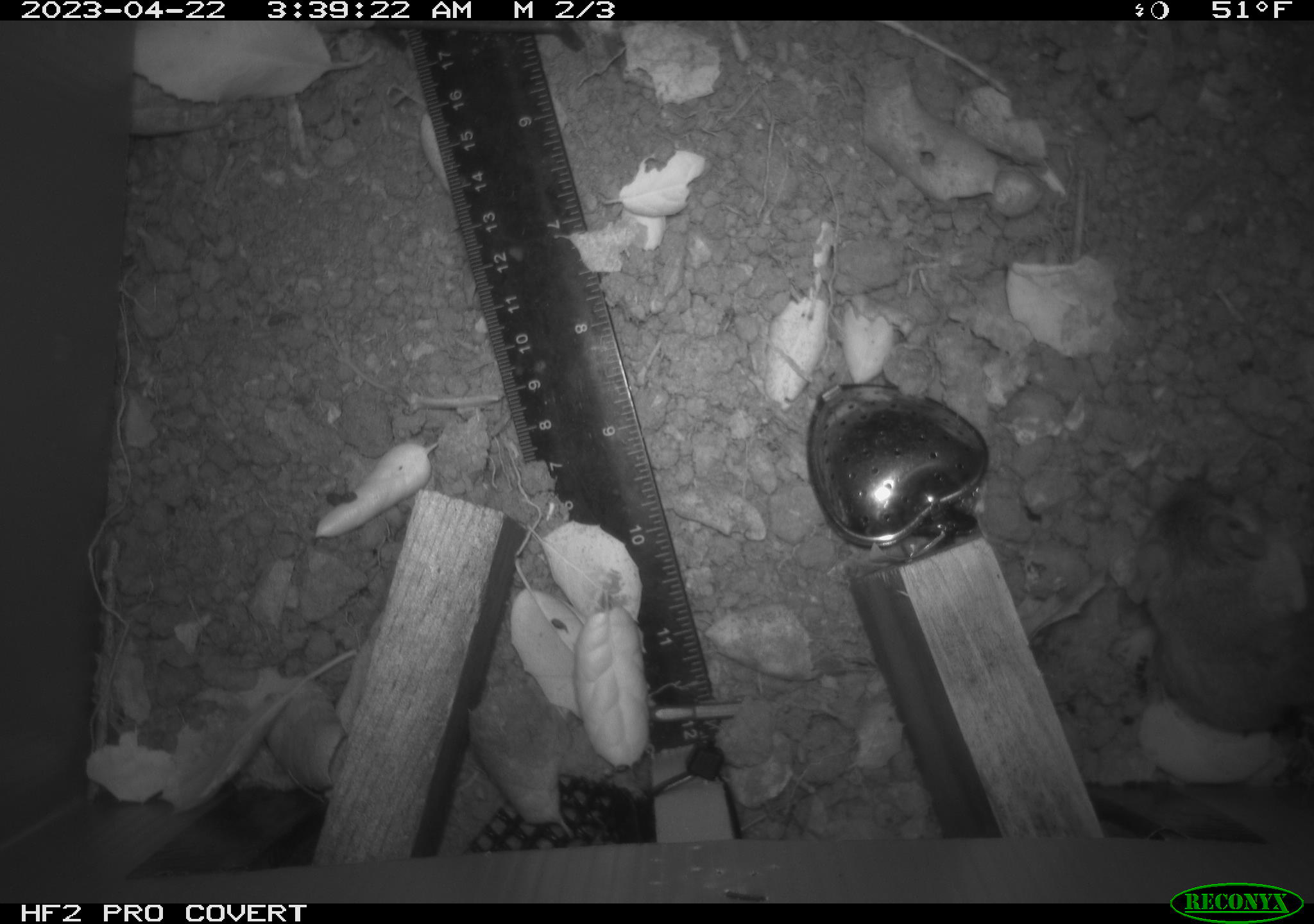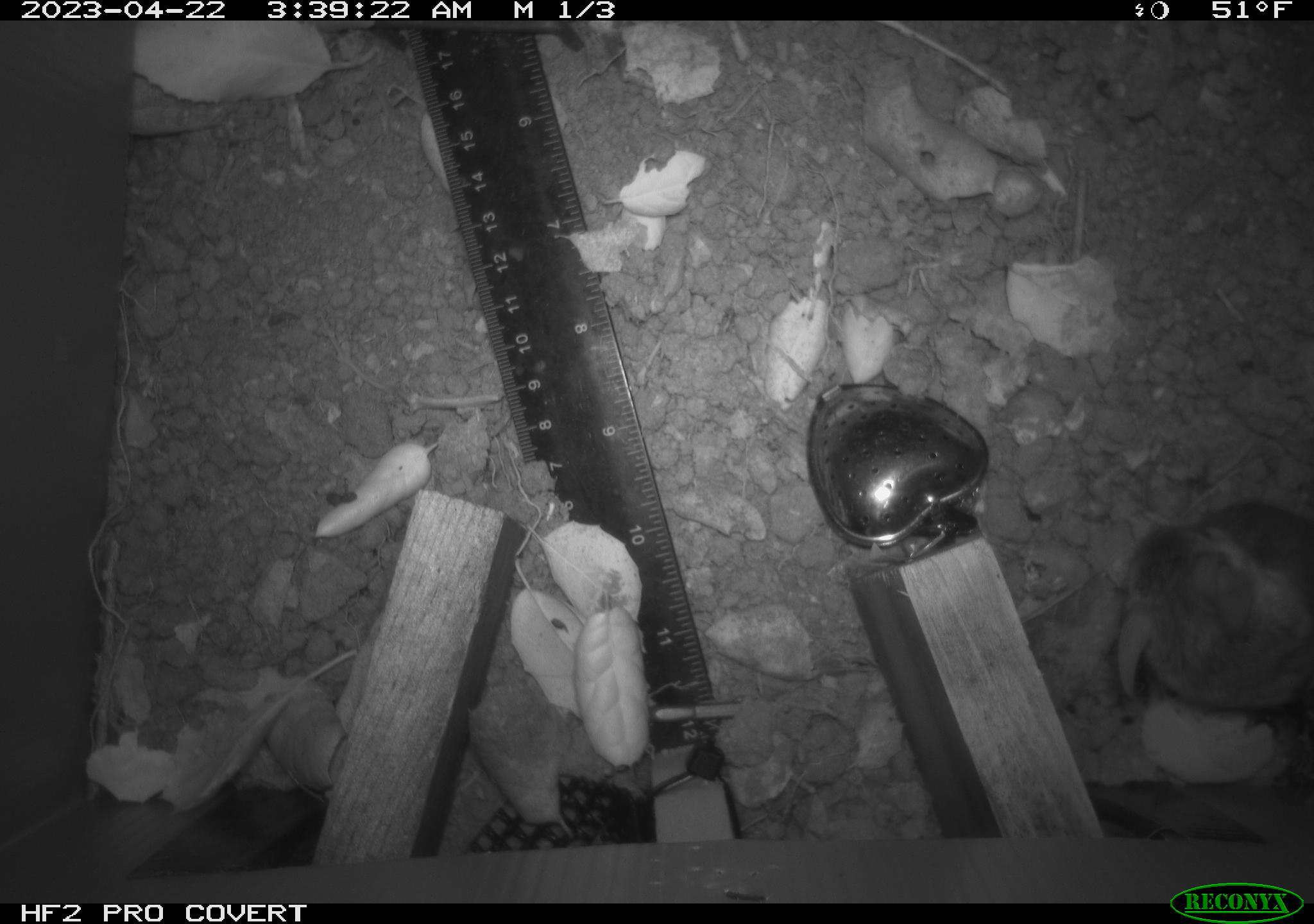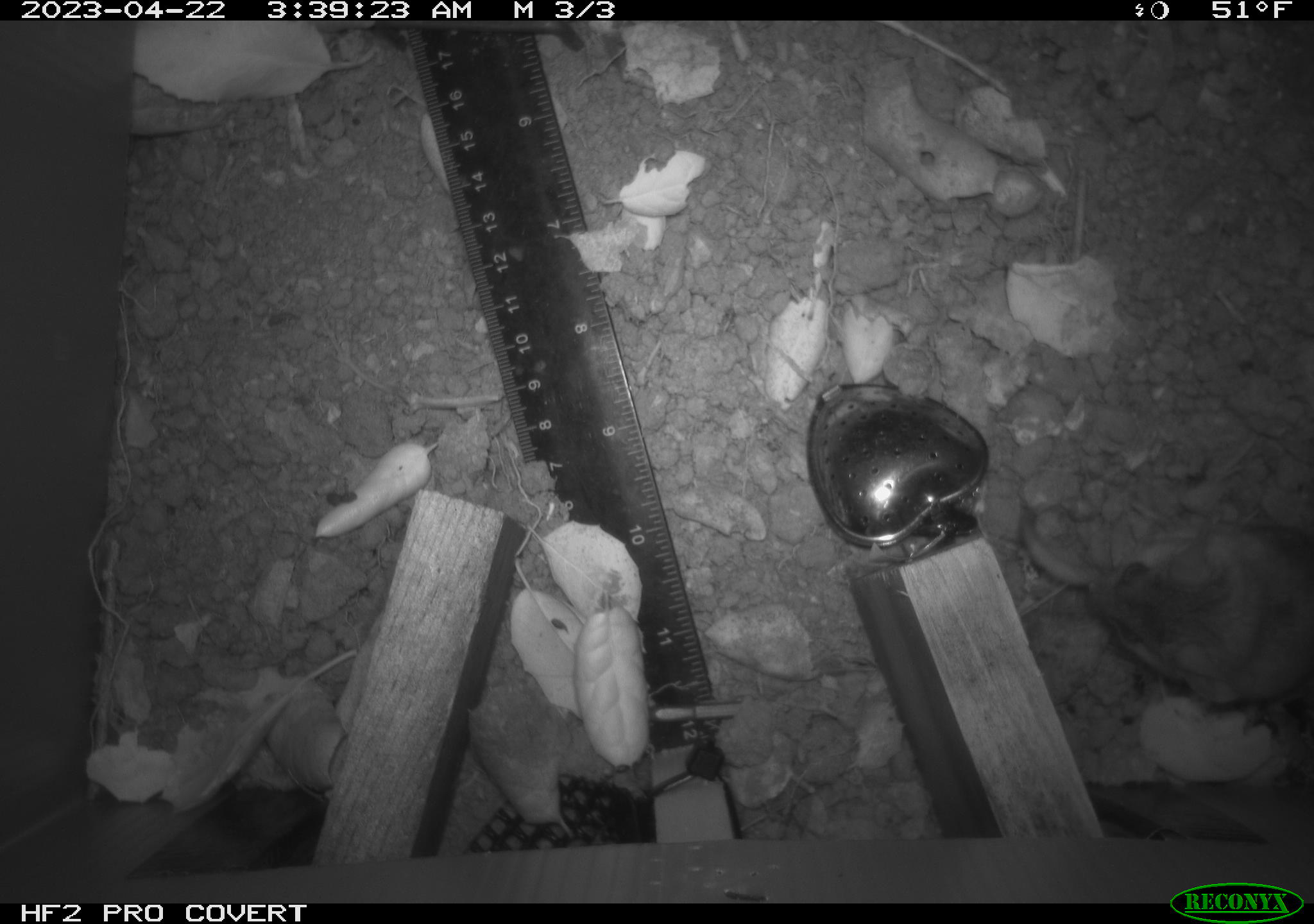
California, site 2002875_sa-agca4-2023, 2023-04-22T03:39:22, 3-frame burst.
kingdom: Animalia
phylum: Chordata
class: Mammalia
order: Rodentia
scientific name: Rodentia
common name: mouse species